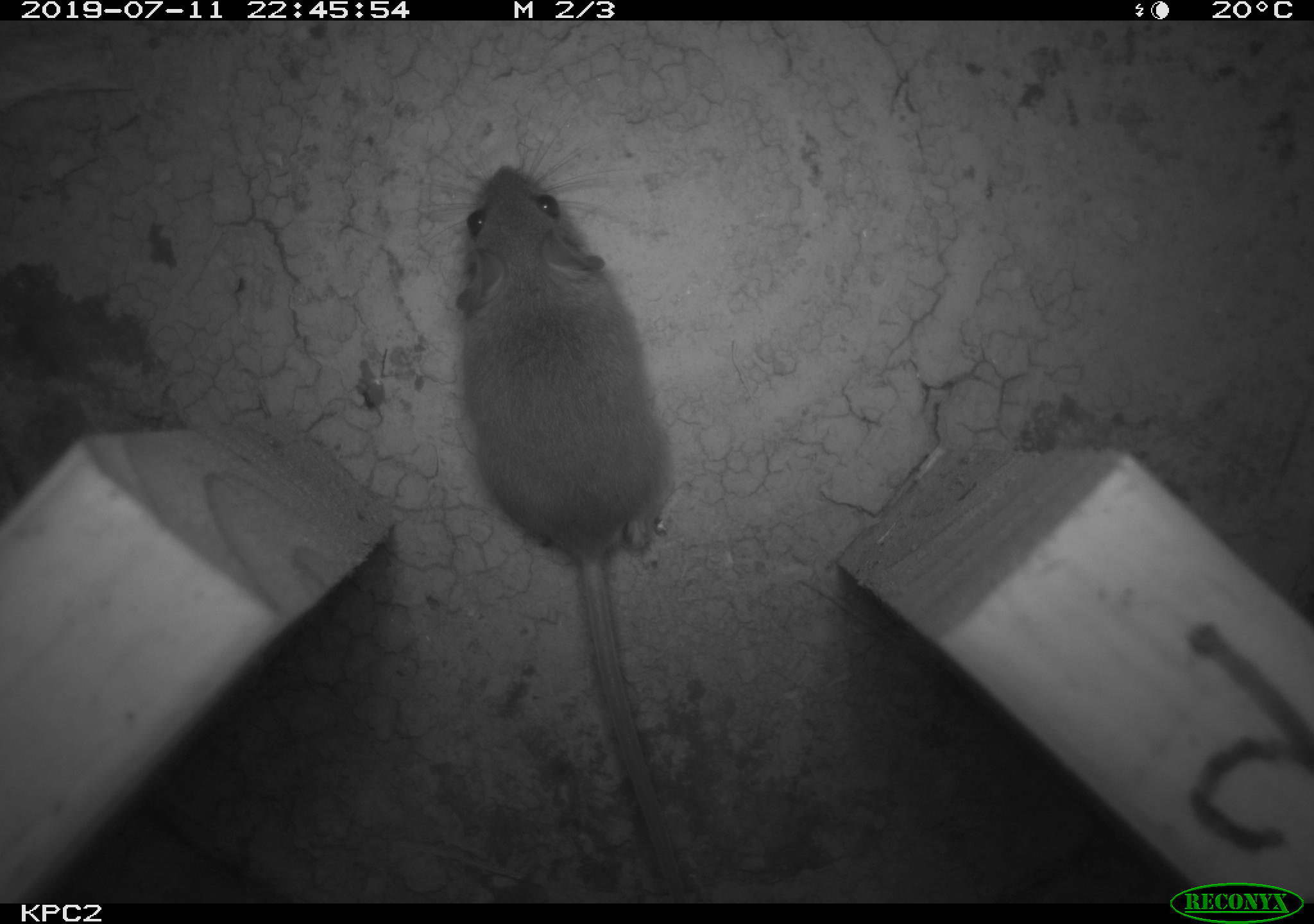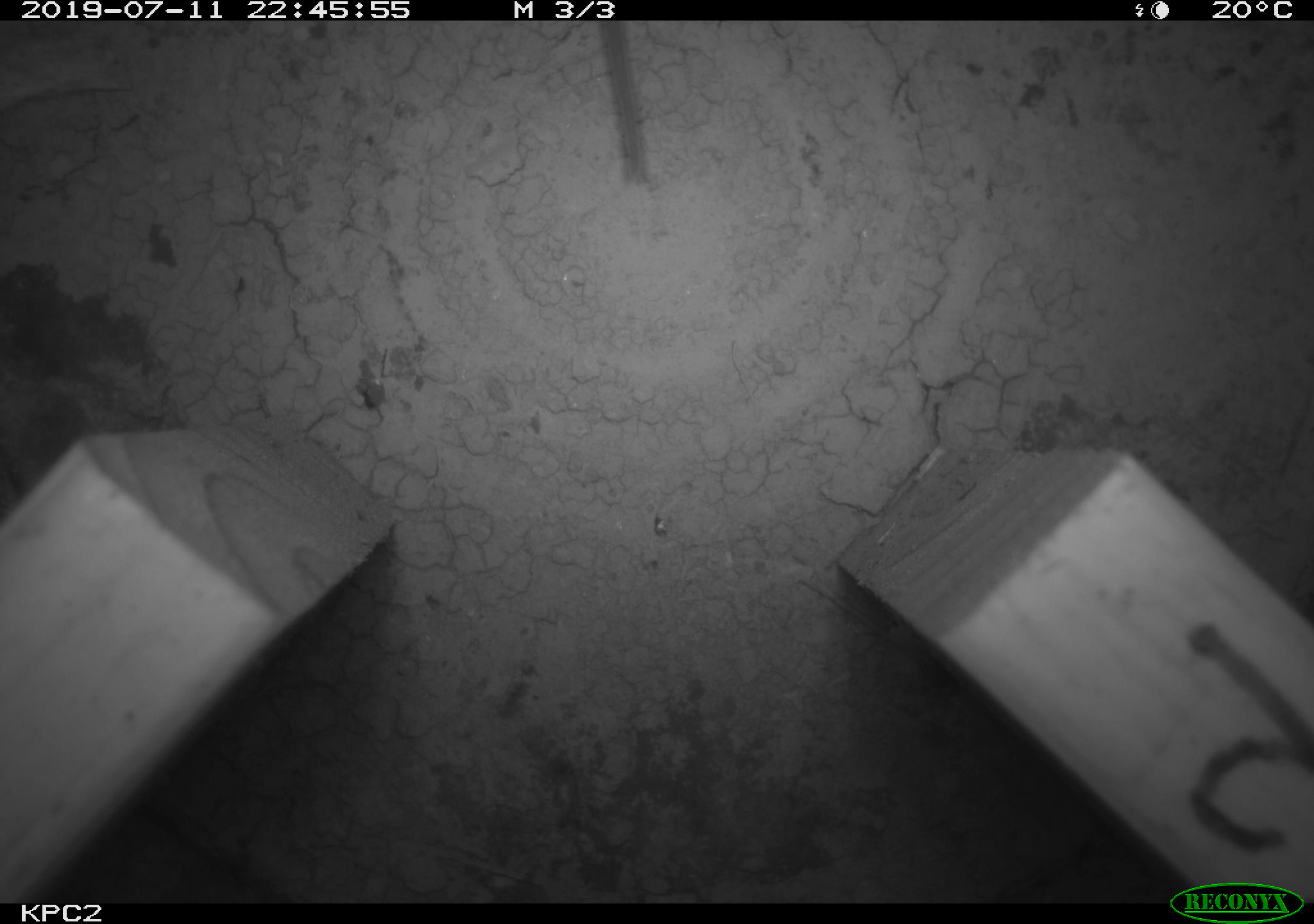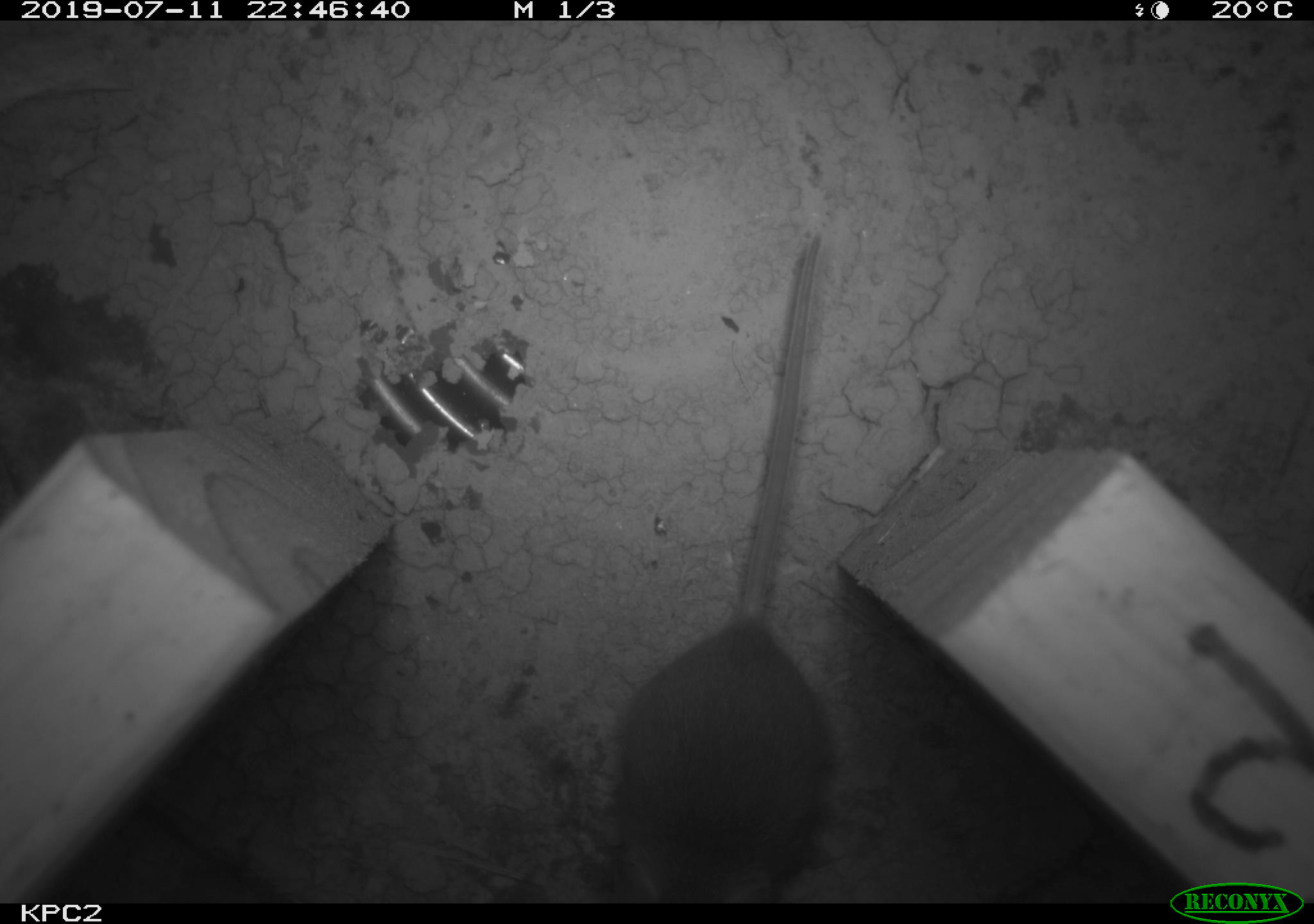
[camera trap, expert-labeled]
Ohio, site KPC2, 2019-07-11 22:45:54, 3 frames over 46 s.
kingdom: Animalia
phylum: Chordata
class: Mammalia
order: Rodentia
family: Cricetidae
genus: Peromyscus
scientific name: Peromyscus leucopus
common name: white-footed mouse